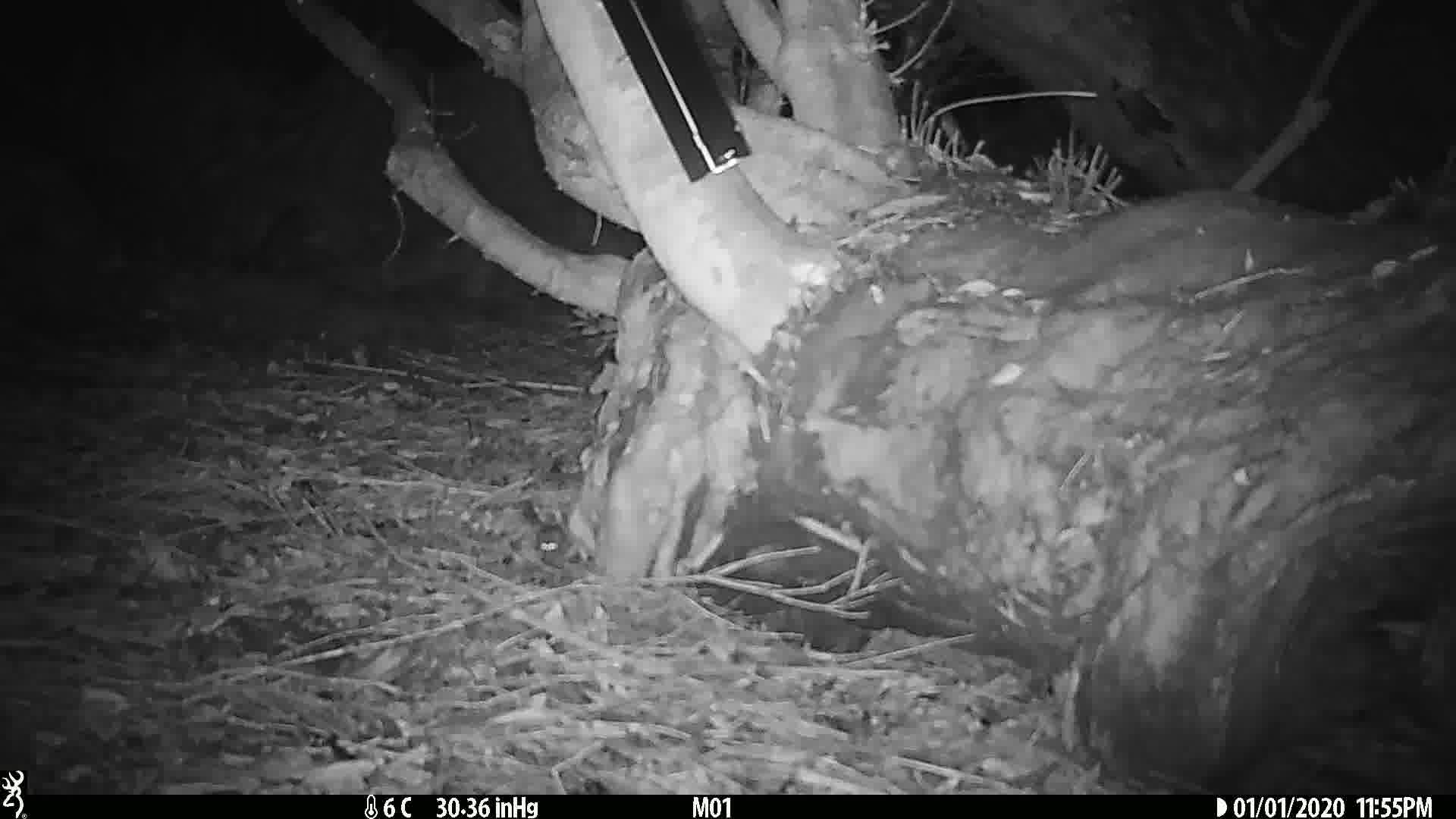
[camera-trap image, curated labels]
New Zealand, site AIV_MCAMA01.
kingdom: Animalia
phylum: Chordata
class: Mammalia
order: Rodentia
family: Muridae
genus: Mus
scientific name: Mus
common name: mouse